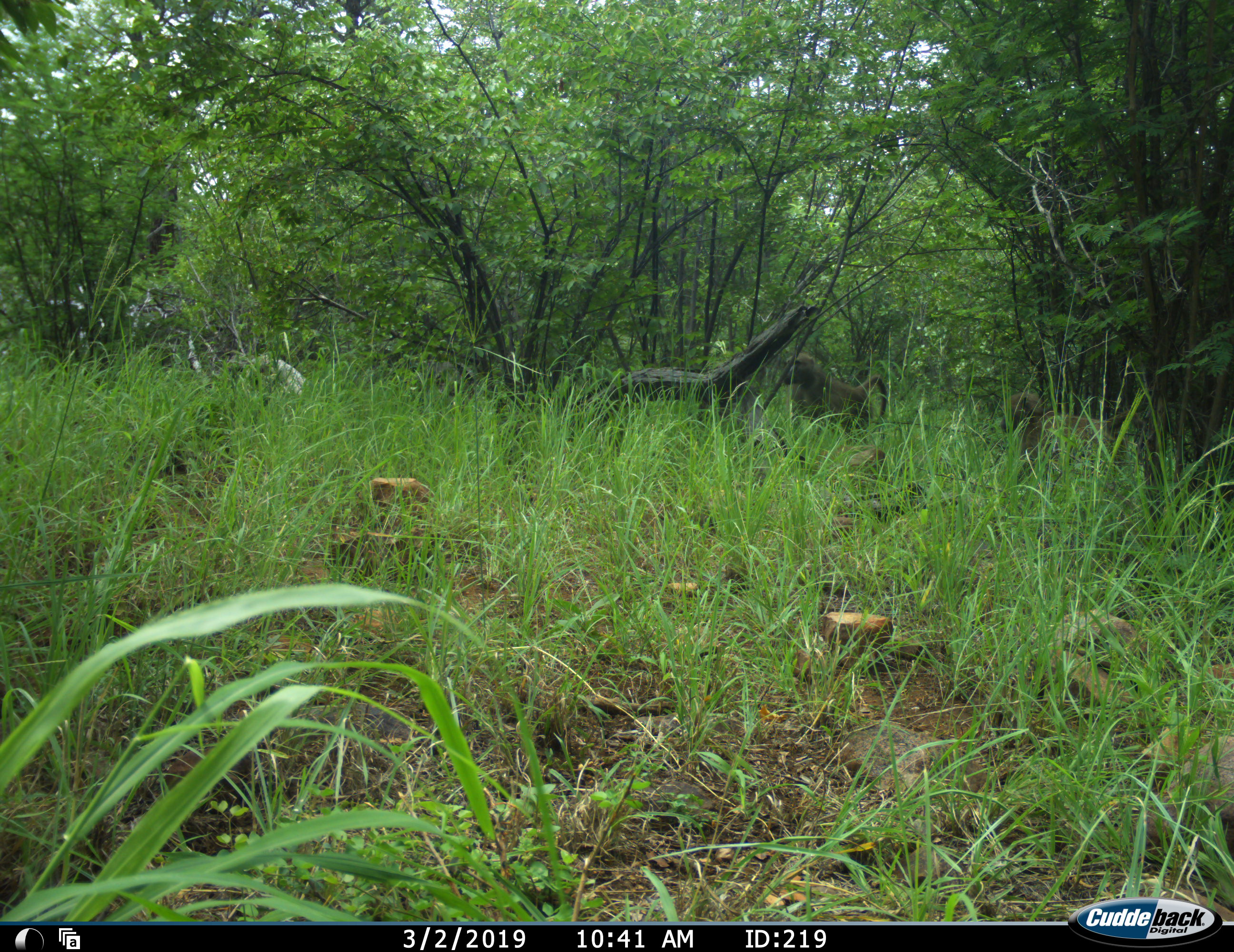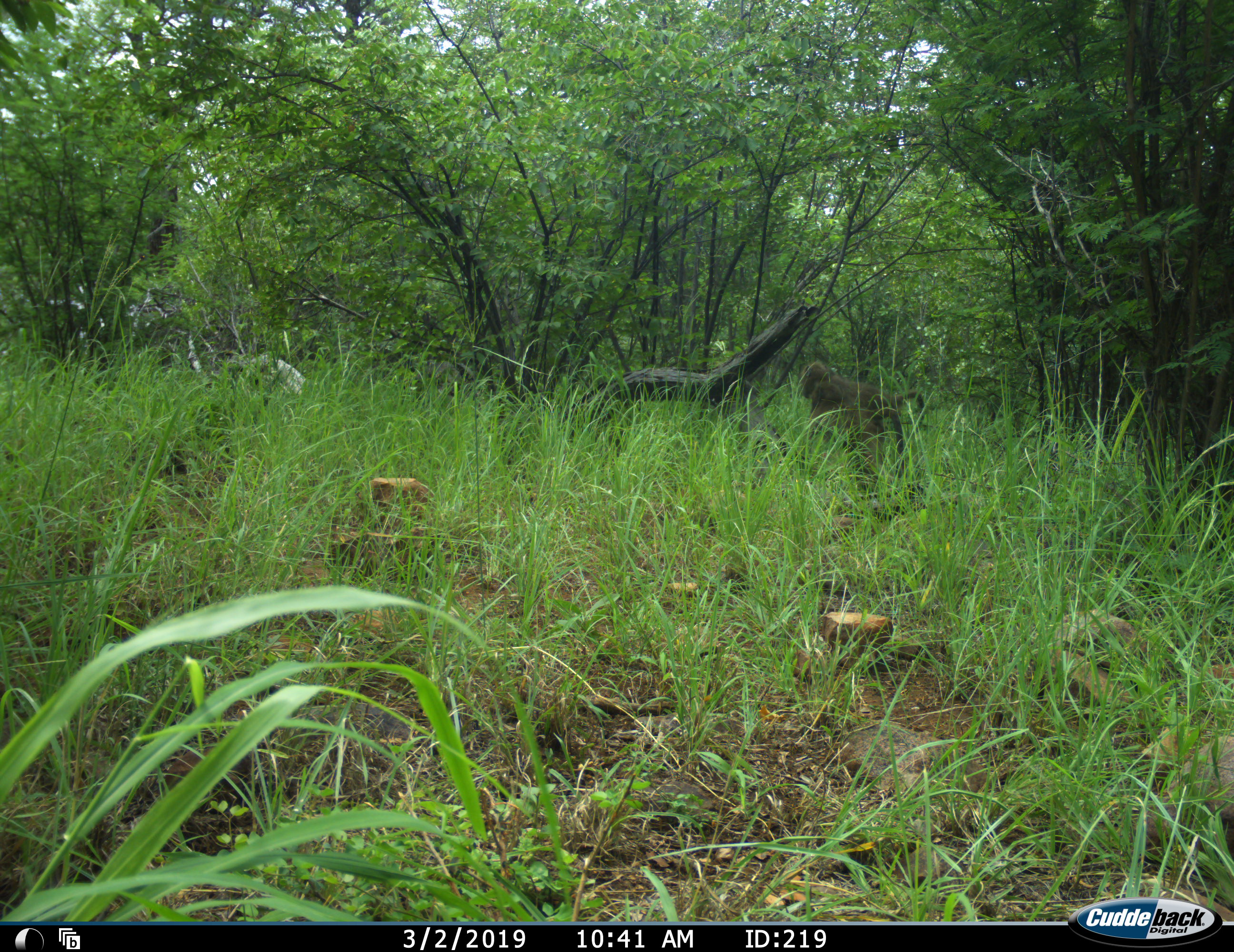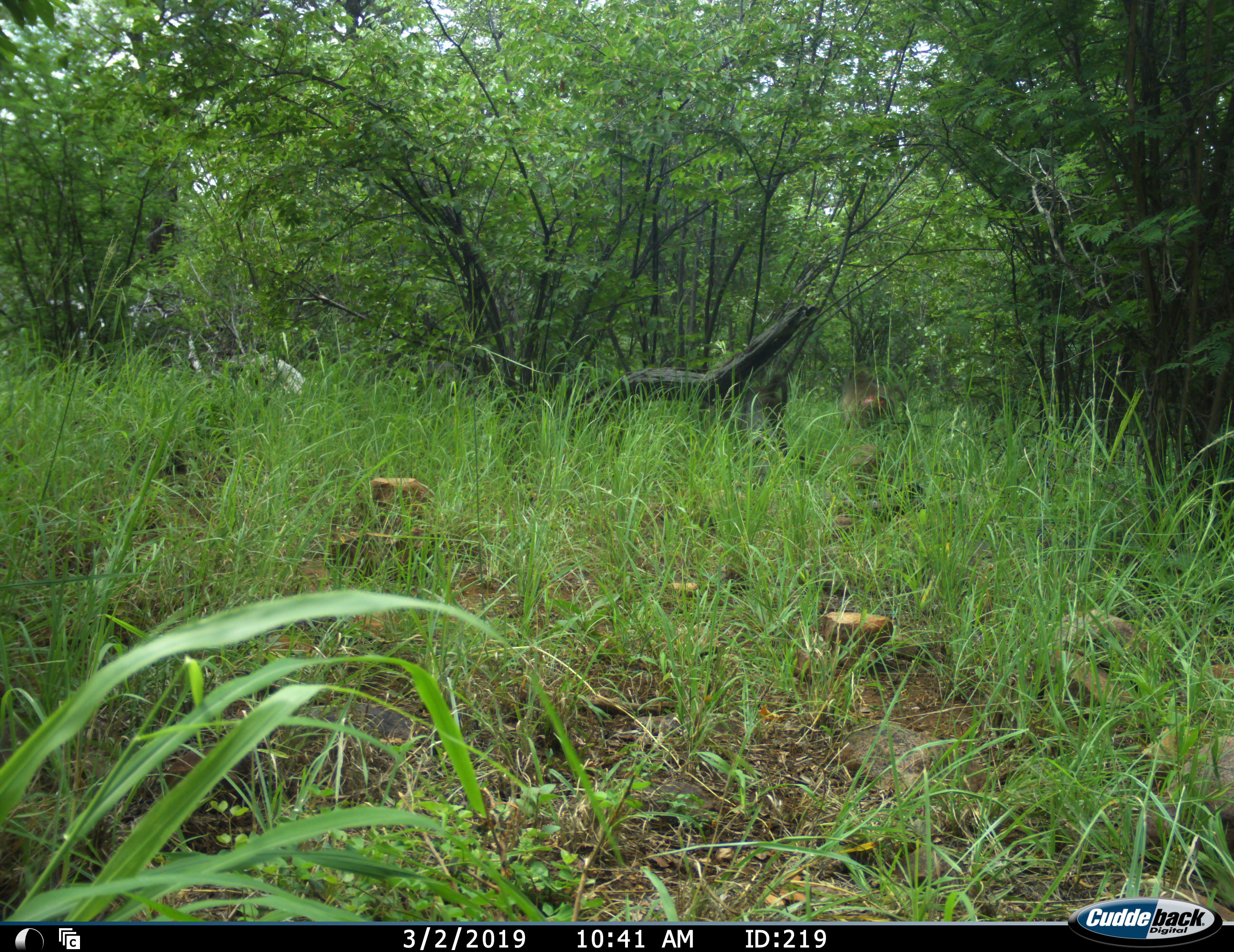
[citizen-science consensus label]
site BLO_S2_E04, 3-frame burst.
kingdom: Animalia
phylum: Chordata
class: Mammalia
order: Primates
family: Cercopithecidae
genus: Papio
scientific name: Papio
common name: baboon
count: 2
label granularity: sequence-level